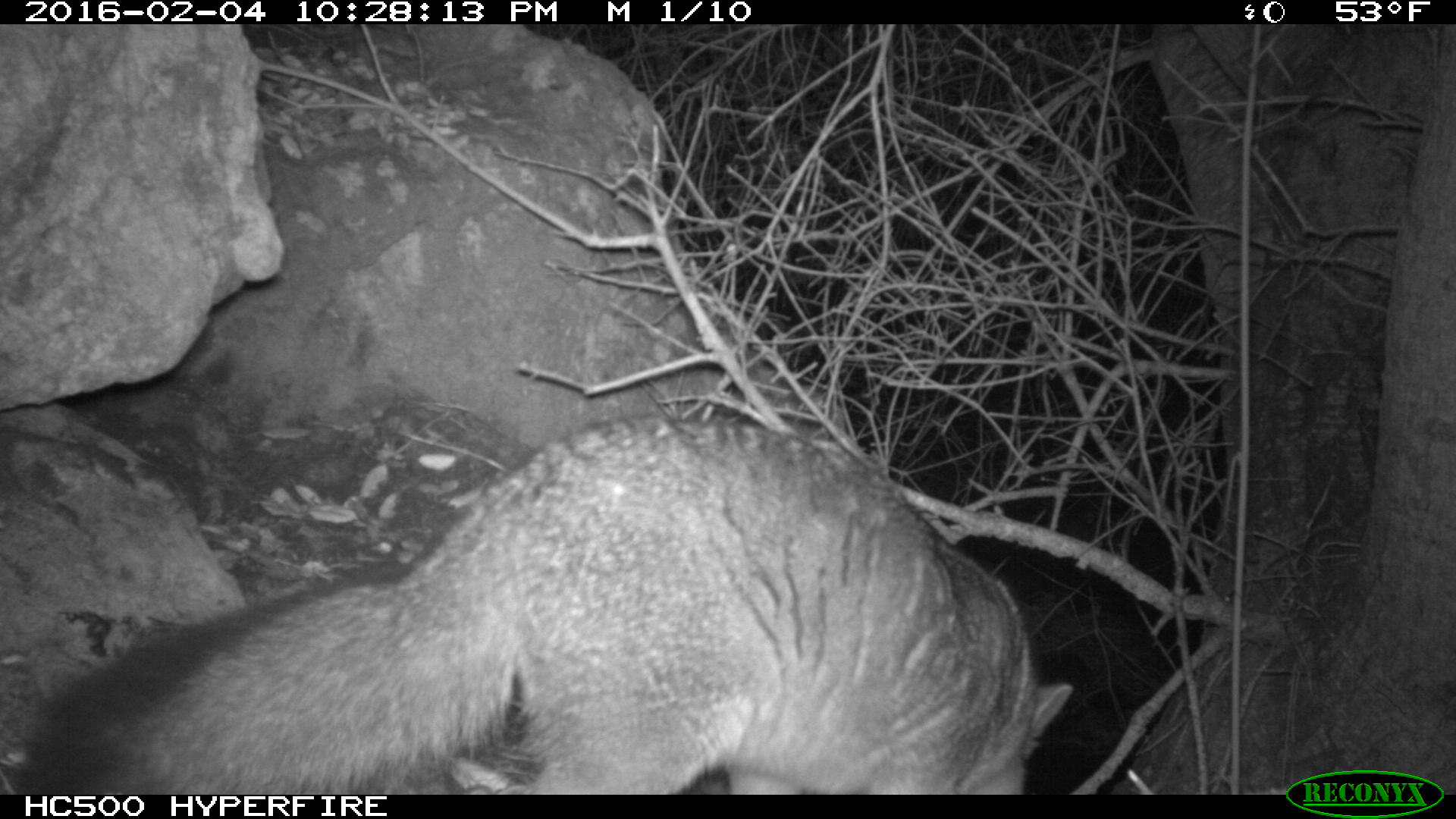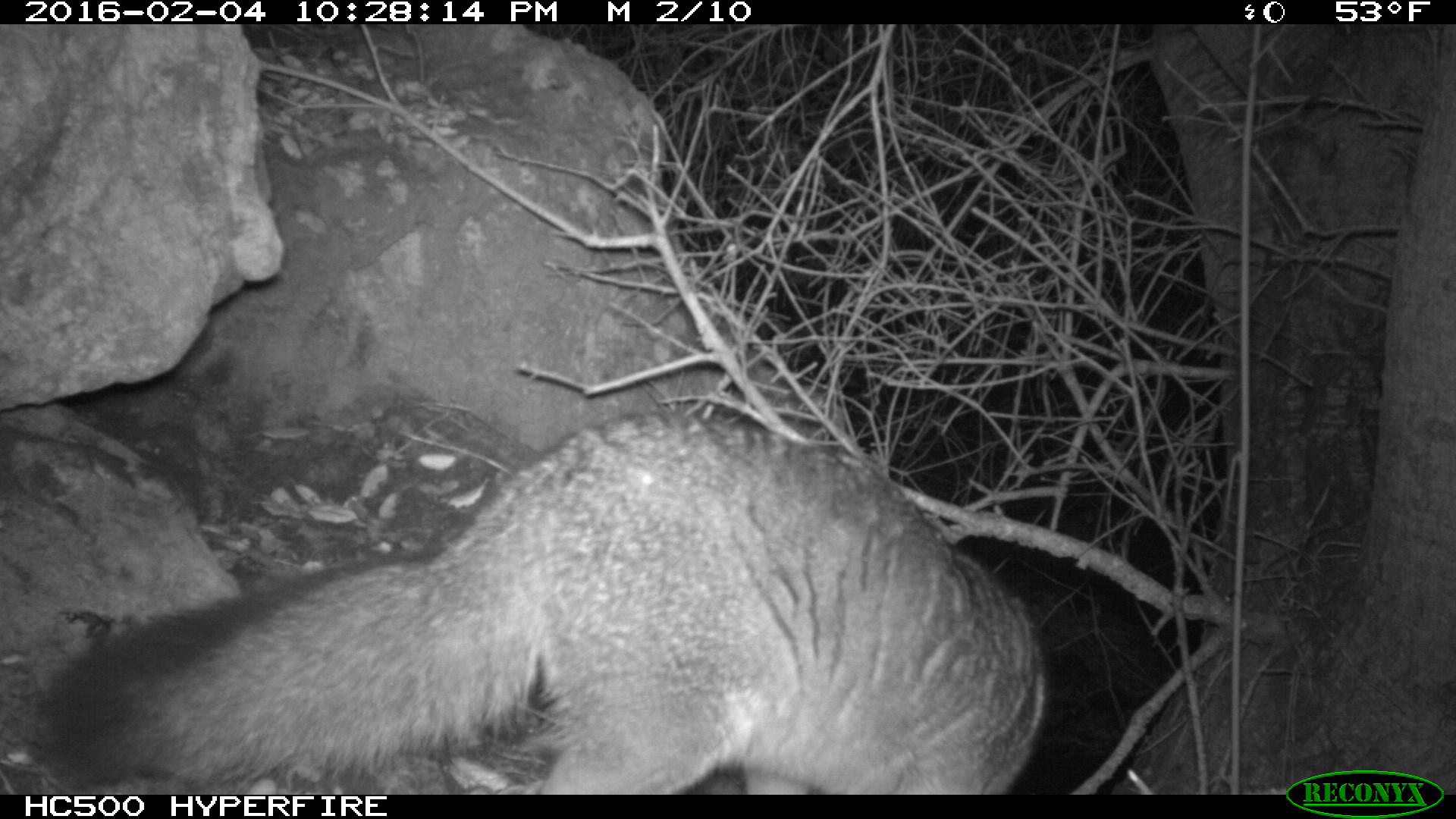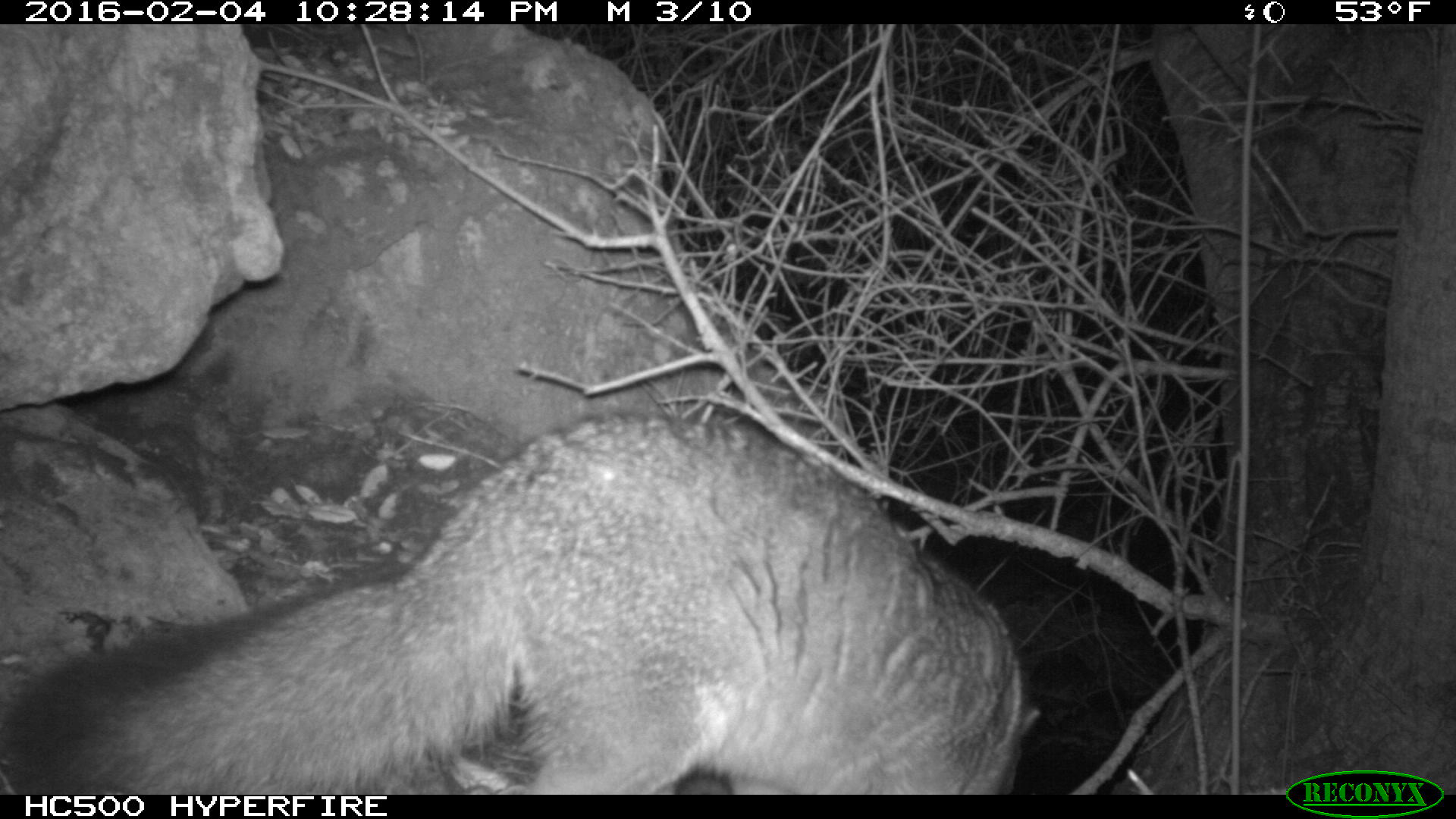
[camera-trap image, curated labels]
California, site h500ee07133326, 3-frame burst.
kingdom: Animalia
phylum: Chordata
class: Mammalia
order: Carnivora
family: Canidae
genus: Urocyon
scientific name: Urocyon littoralis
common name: island fox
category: fox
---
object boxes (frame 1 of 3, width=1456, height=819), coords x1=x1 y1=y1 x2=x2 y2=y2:
fox: x1=8 y1=415 x2=1075 y2=792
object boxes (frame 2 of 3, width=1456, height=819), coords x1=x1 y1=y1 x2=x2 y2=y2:
fox: x1=36 y1=408 x2=1048 y2=793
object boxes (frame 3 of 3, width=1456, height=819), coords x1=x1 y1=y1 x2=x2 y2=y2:
fox: x1=0 y1=410 x2=1043 y2=793